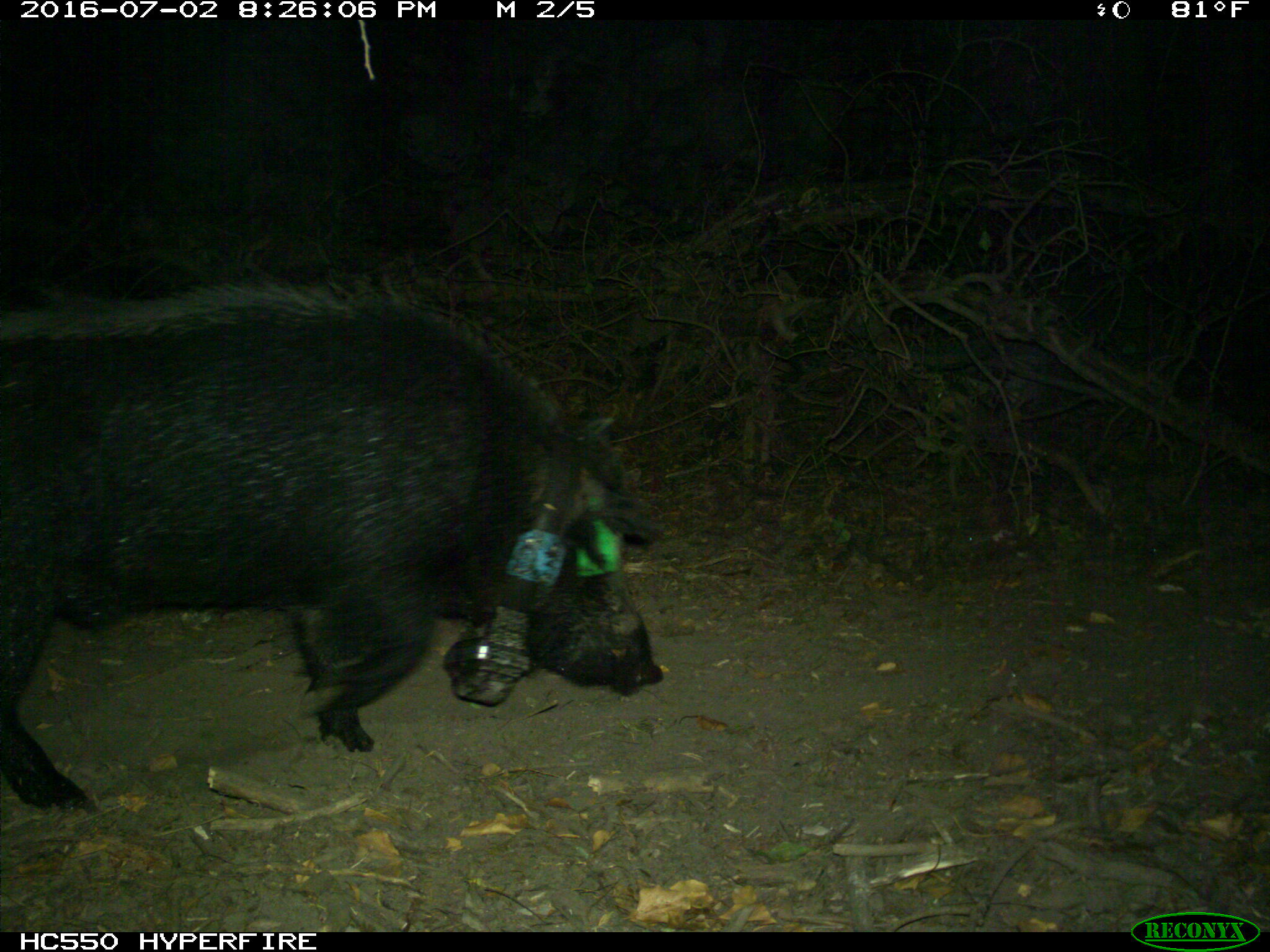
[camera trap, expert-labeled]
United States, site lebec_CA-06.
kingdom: Animalia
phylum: Chordata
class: Mammalia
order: Artiodactyla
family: Suidae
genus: Sus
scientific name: Sus scrofa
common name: wild boar